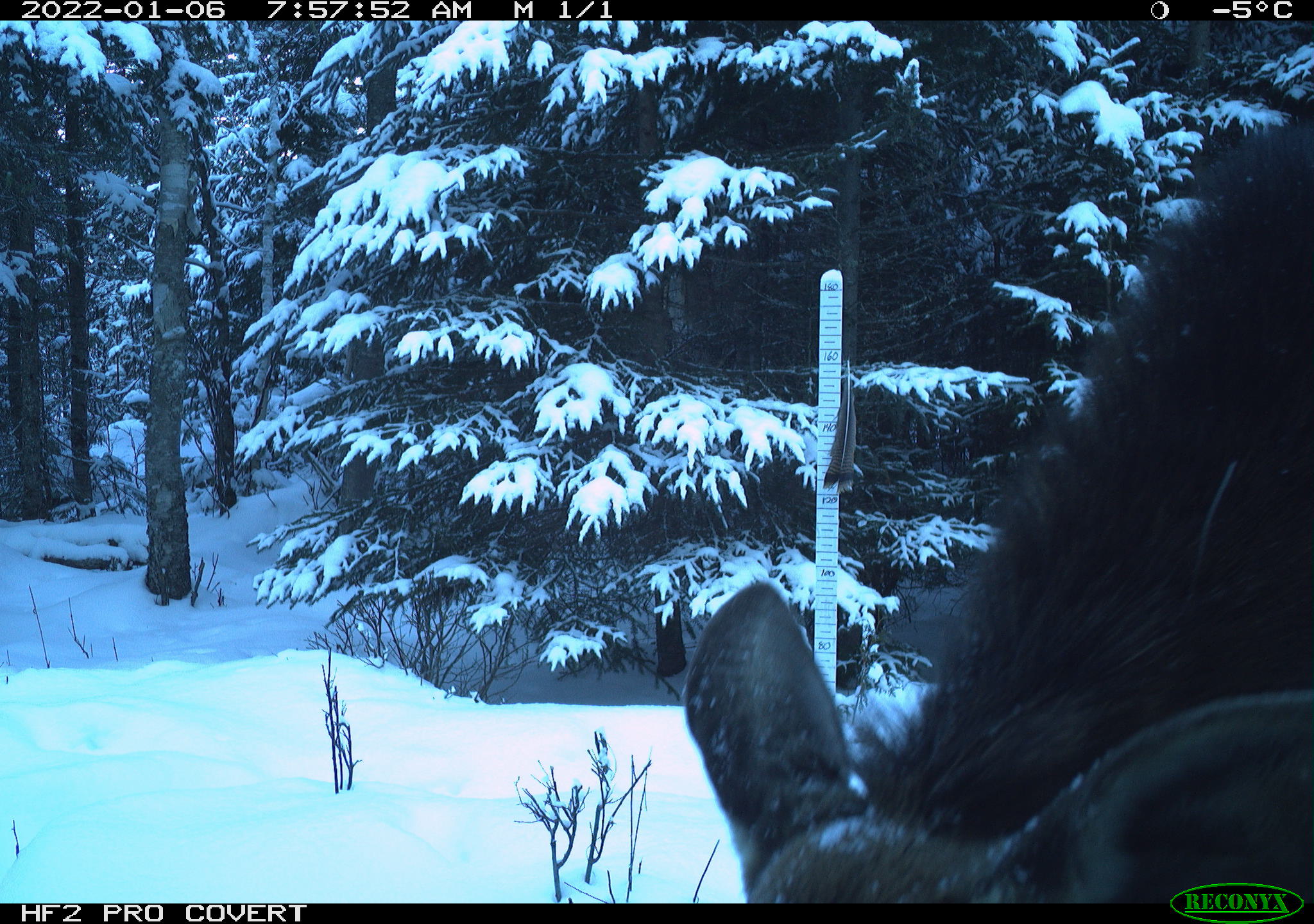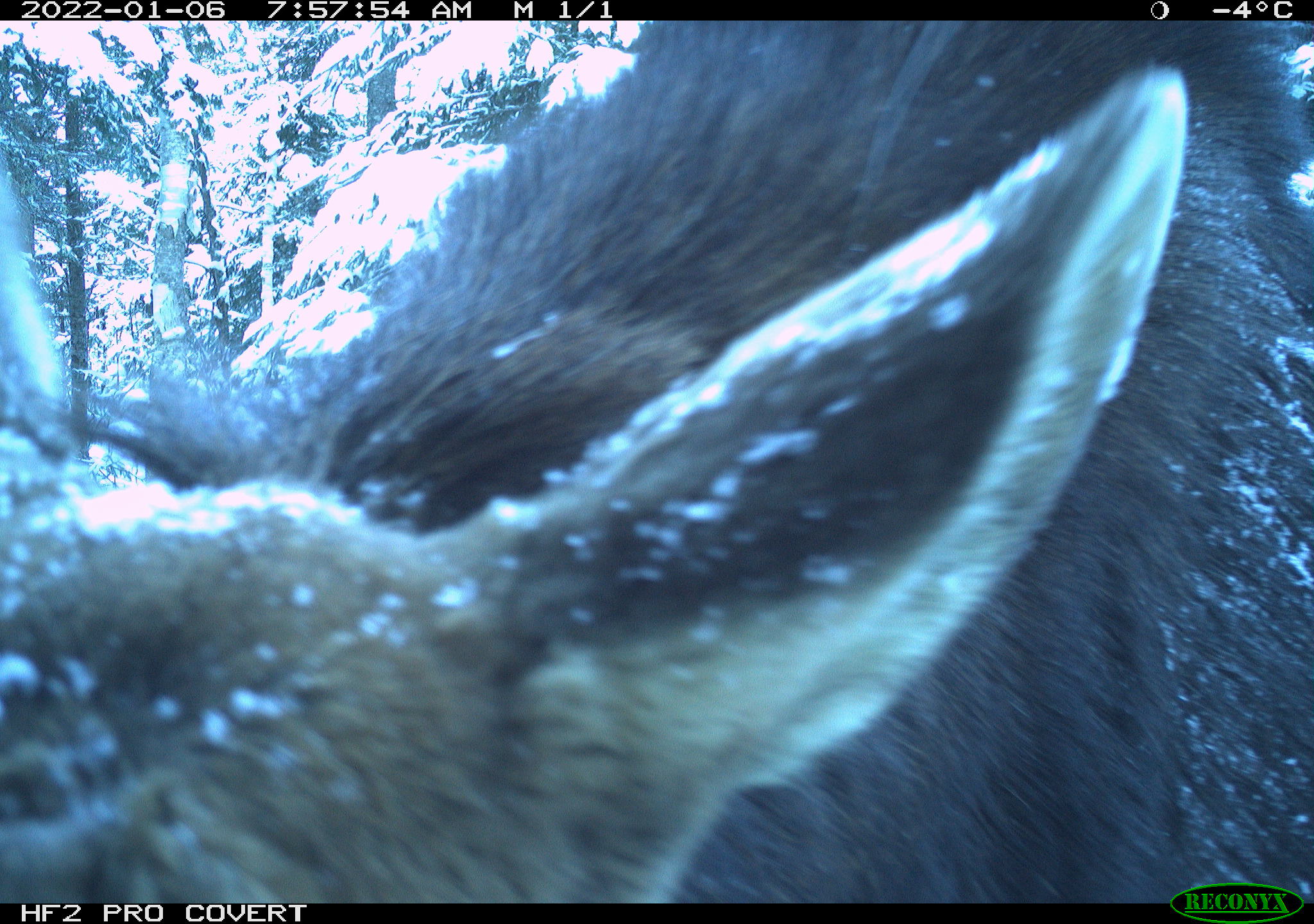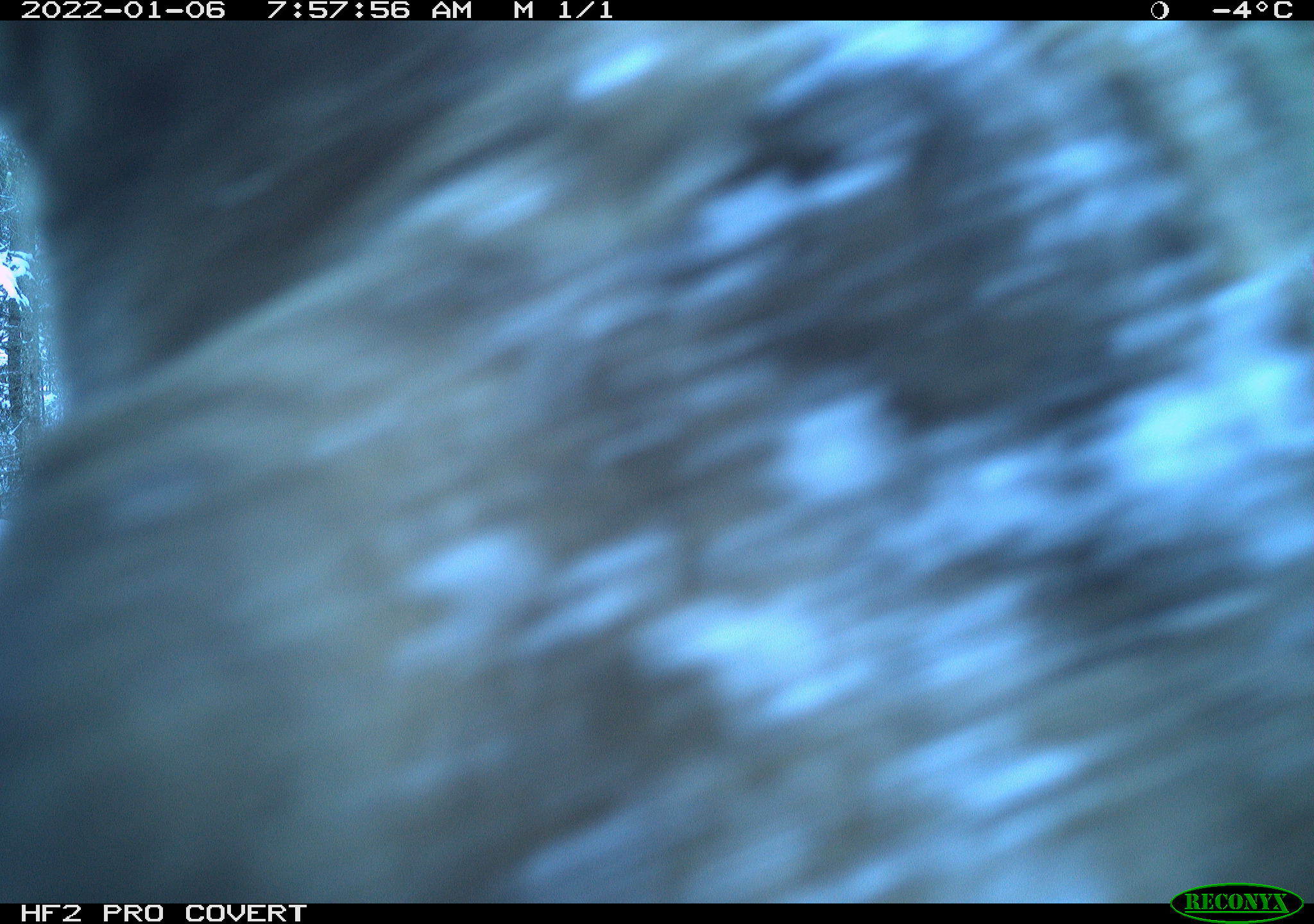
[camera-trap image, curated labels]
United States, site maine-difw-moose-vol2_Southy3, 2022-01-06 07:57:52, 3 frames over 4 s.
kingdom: Animalia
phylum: Chordata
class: Mammalia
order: Artiodactyla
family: Cervidae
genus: Alces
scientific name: Alces alces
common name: moose